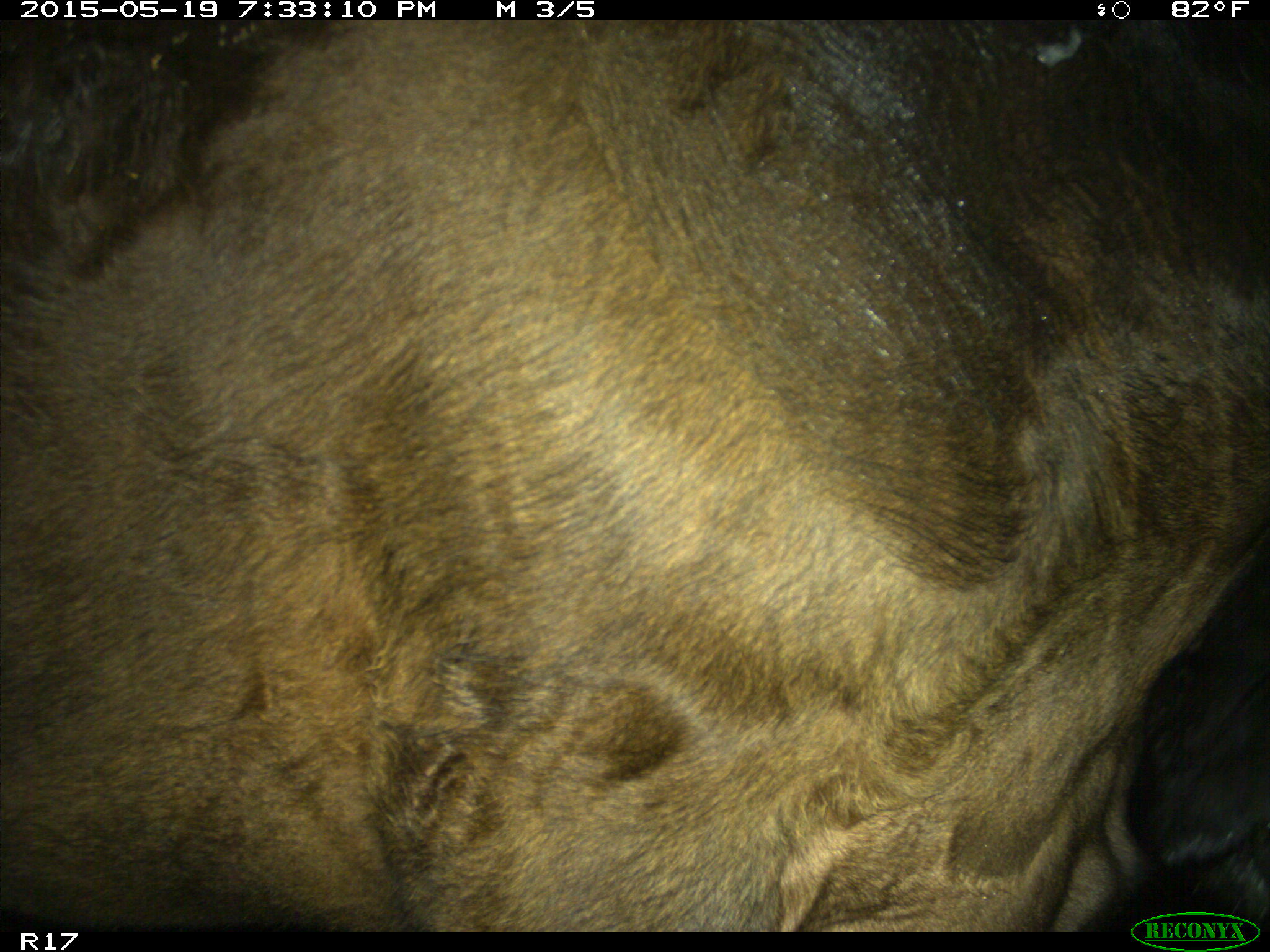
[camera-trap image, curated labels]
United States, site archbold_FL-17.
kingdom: Animalia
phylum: Chordata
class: Mammalia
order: Artiodactyla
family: Bovidae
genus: Bos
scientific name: Bos taurus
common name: domestic cow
Bos taurus (domestic cow).